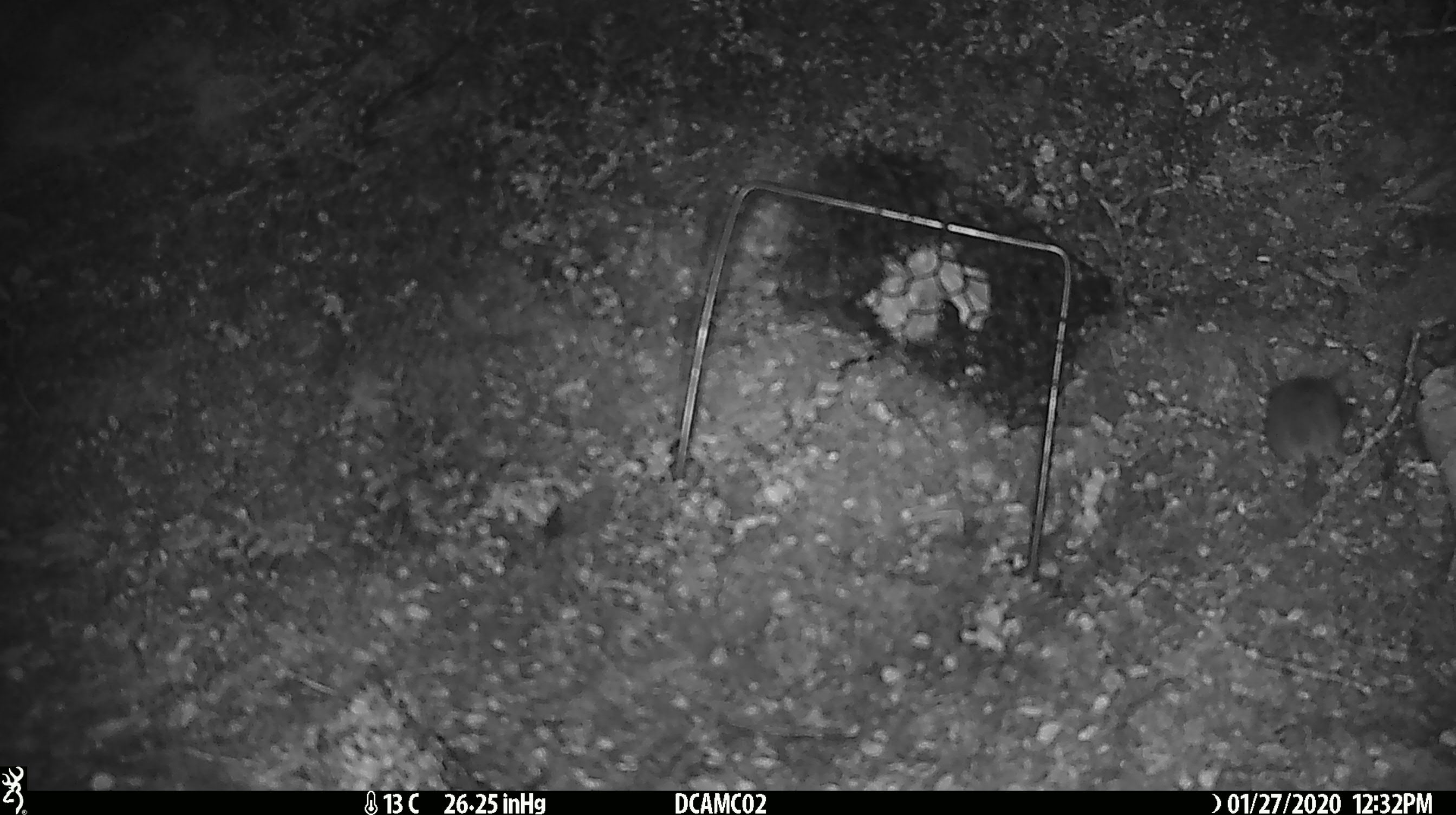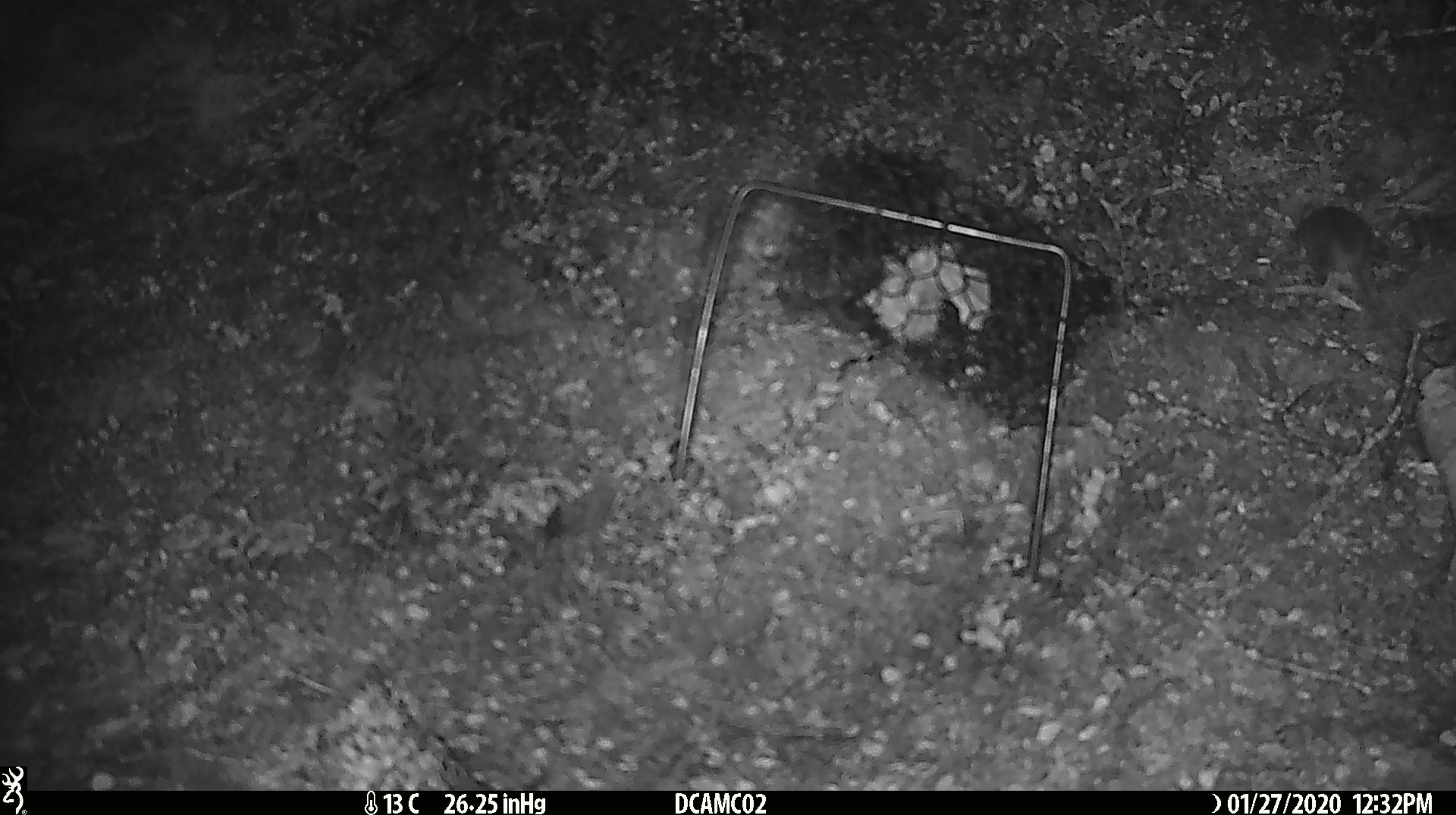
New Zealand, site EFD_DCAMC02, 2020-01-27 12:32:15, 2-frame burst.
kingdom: Animalia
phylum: Chordata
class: Mammalia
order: Rodentia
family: Muridae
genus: Mus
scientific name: Mus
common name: mouse